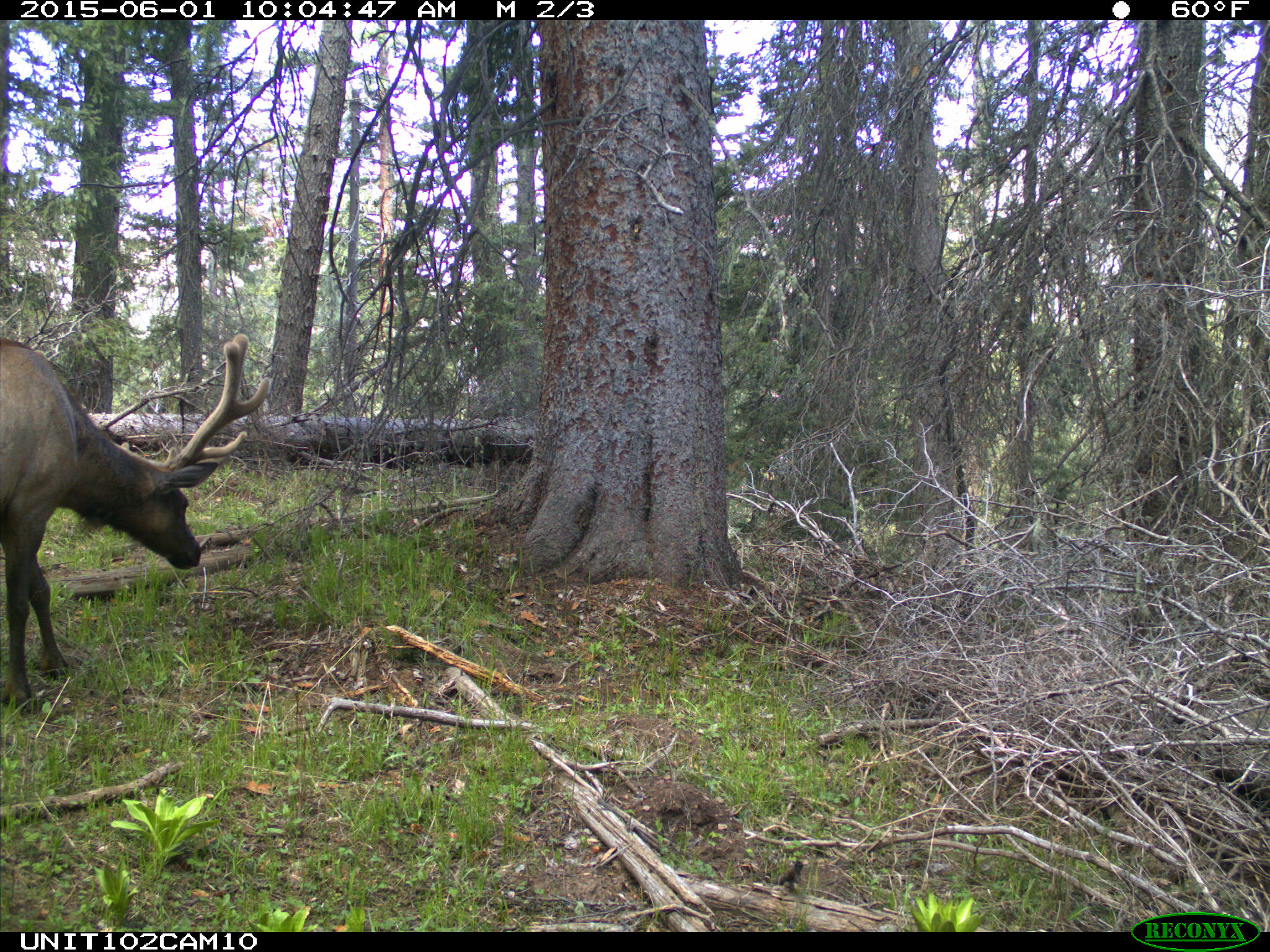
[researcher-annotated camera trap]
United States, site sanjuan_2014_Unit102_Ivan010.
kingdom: Animalia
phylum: Chordata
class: Mammalia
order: Artiodactyla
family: Cervidae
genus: Cervus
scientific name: Cervus elaphus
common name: red deer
Cervus elaphus (red deer).